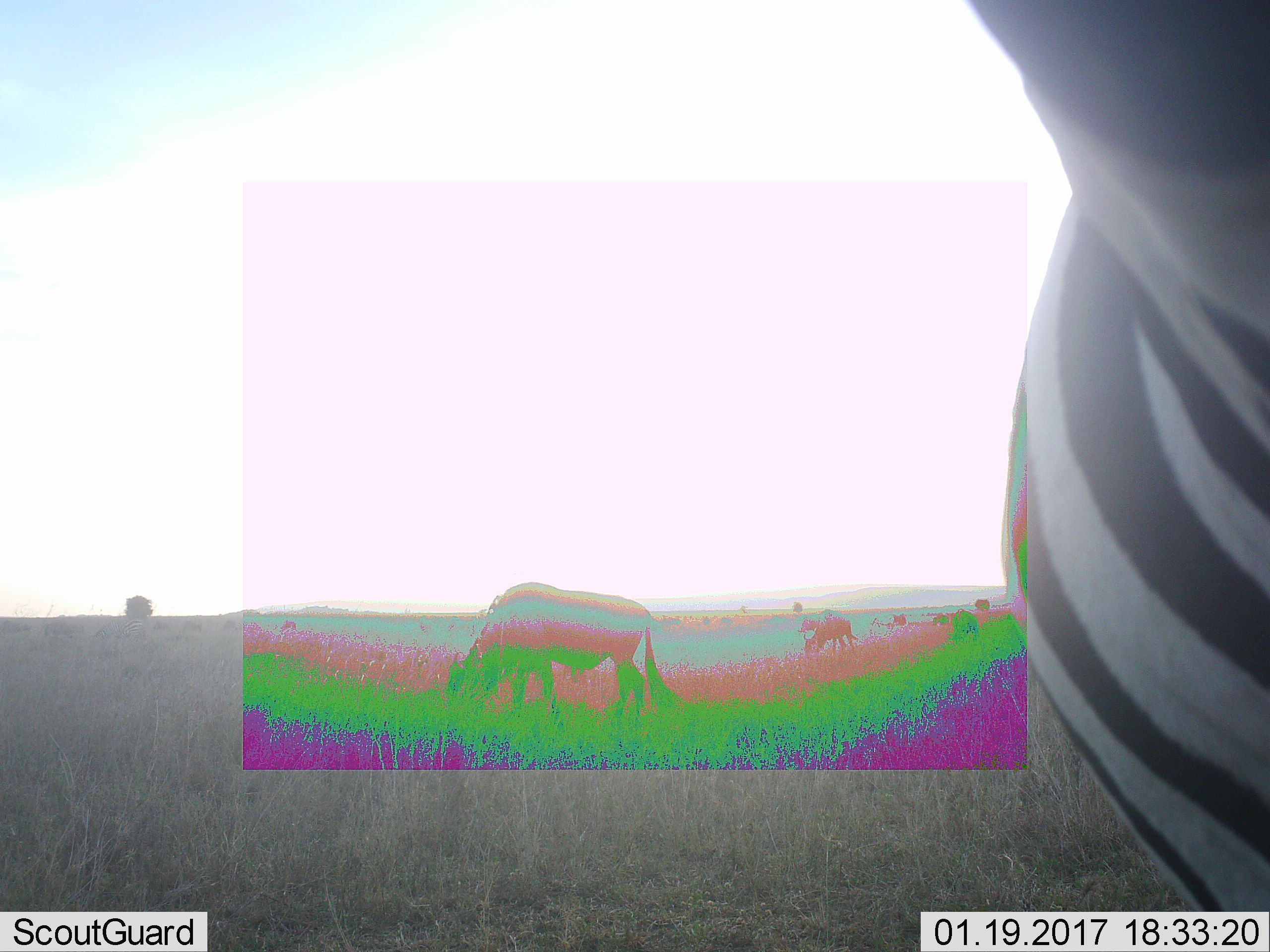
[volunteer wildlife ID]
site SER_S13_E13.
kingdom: Animalia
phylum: Chordata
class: Mammalia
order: Perissodactyla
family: Equidae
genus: Equus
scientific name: Equus quagga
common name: plains zebra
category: zebraplains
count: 1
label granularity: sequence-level